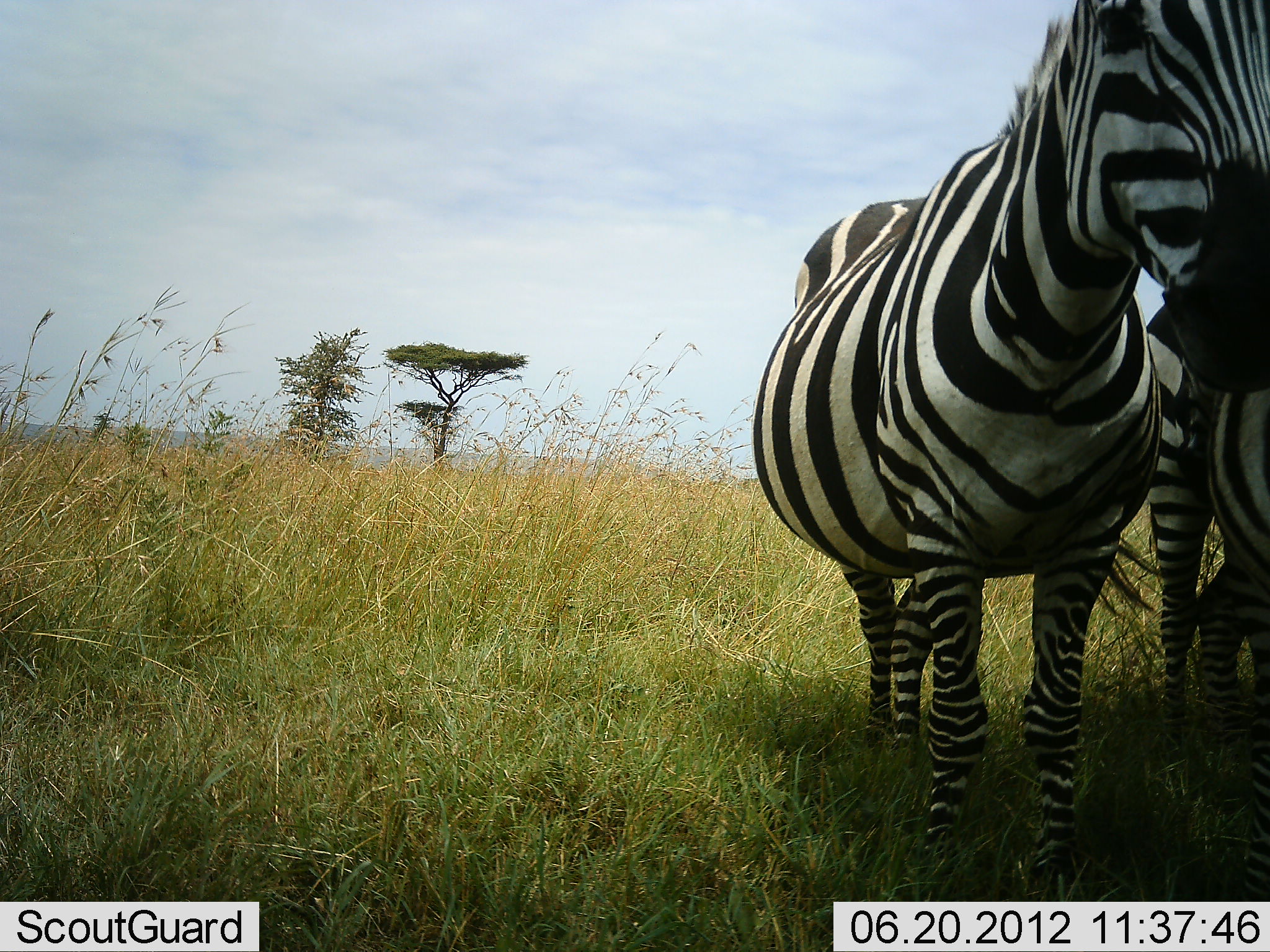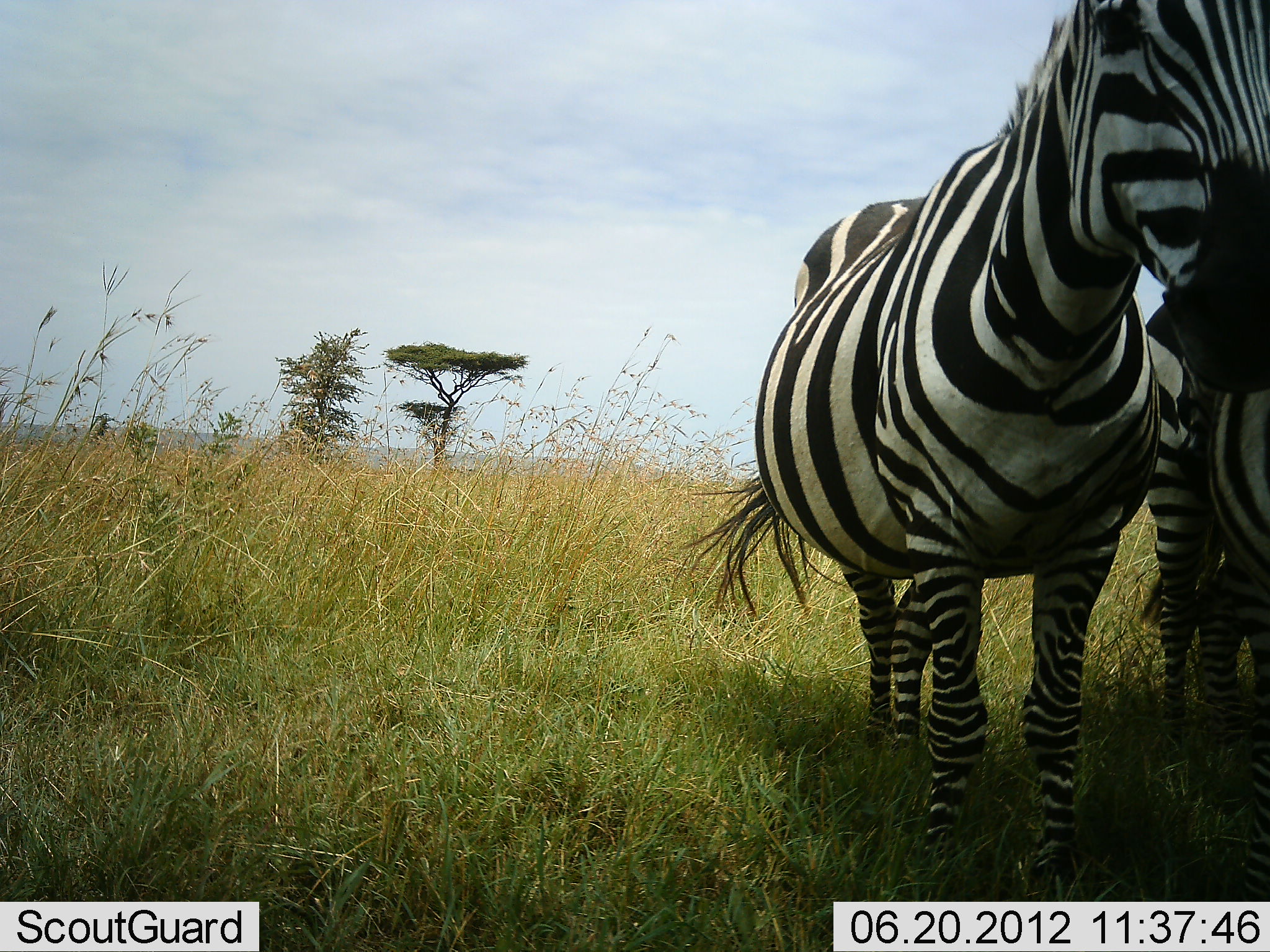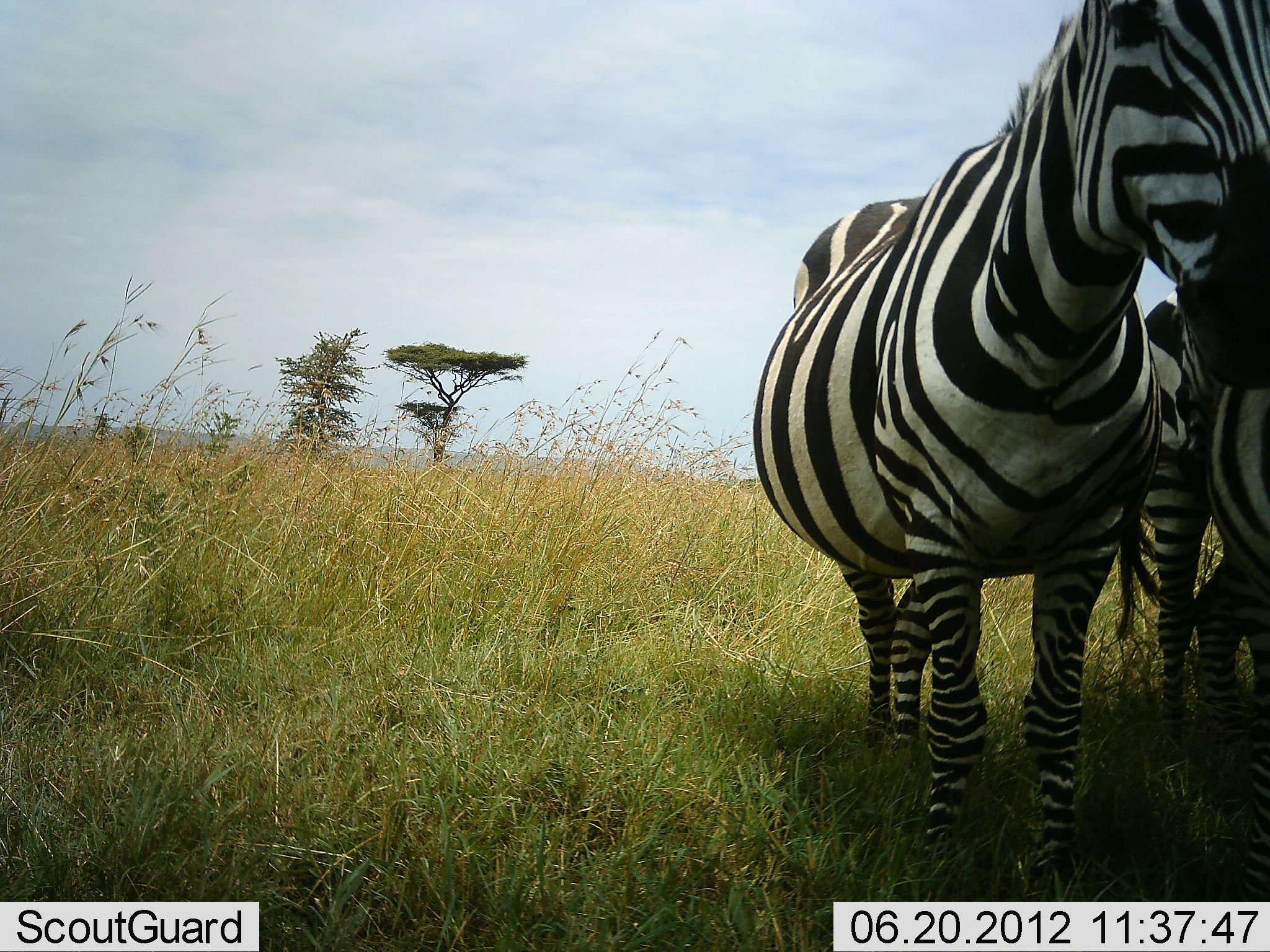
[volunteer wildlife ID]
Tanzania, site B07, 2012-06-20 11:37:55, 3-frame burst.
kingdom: Animalia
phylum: Chordata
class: Mammalia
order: Perissodactyla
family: Equidae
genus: Equus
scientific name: Equus quagga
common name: plains zebra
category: zebra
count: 2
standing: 100%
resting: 0%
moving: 0%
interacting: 20%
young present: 0%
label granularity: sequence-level